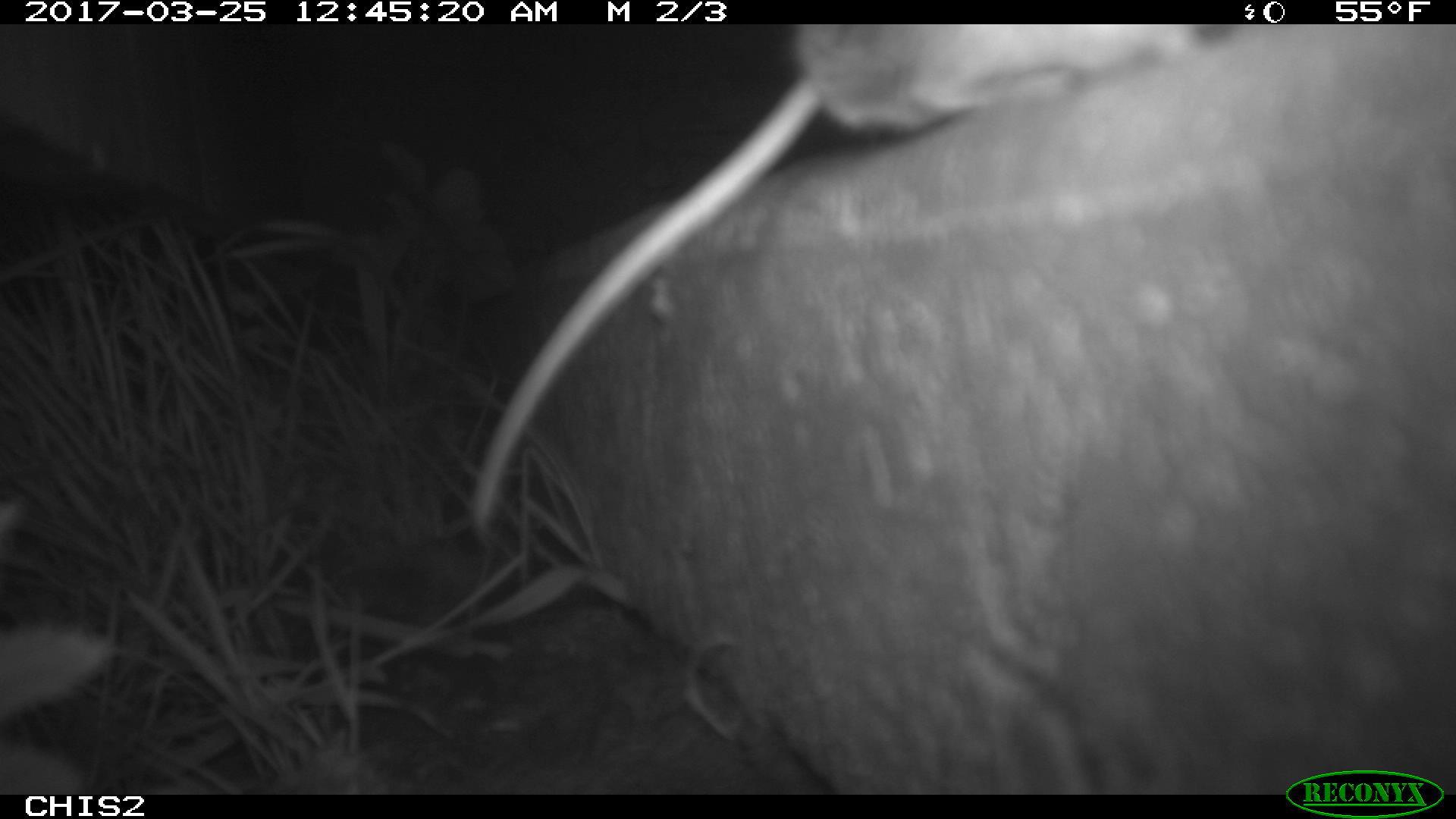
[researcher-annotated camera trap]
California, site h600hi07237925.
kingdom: Animalia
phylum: Chordata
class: Mammalia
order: Rodentia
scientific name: Rodentia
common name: rodent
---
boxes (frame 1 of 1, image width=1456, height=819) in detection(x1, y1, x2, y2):
rodent: detection(470, 24, 1222, 535)